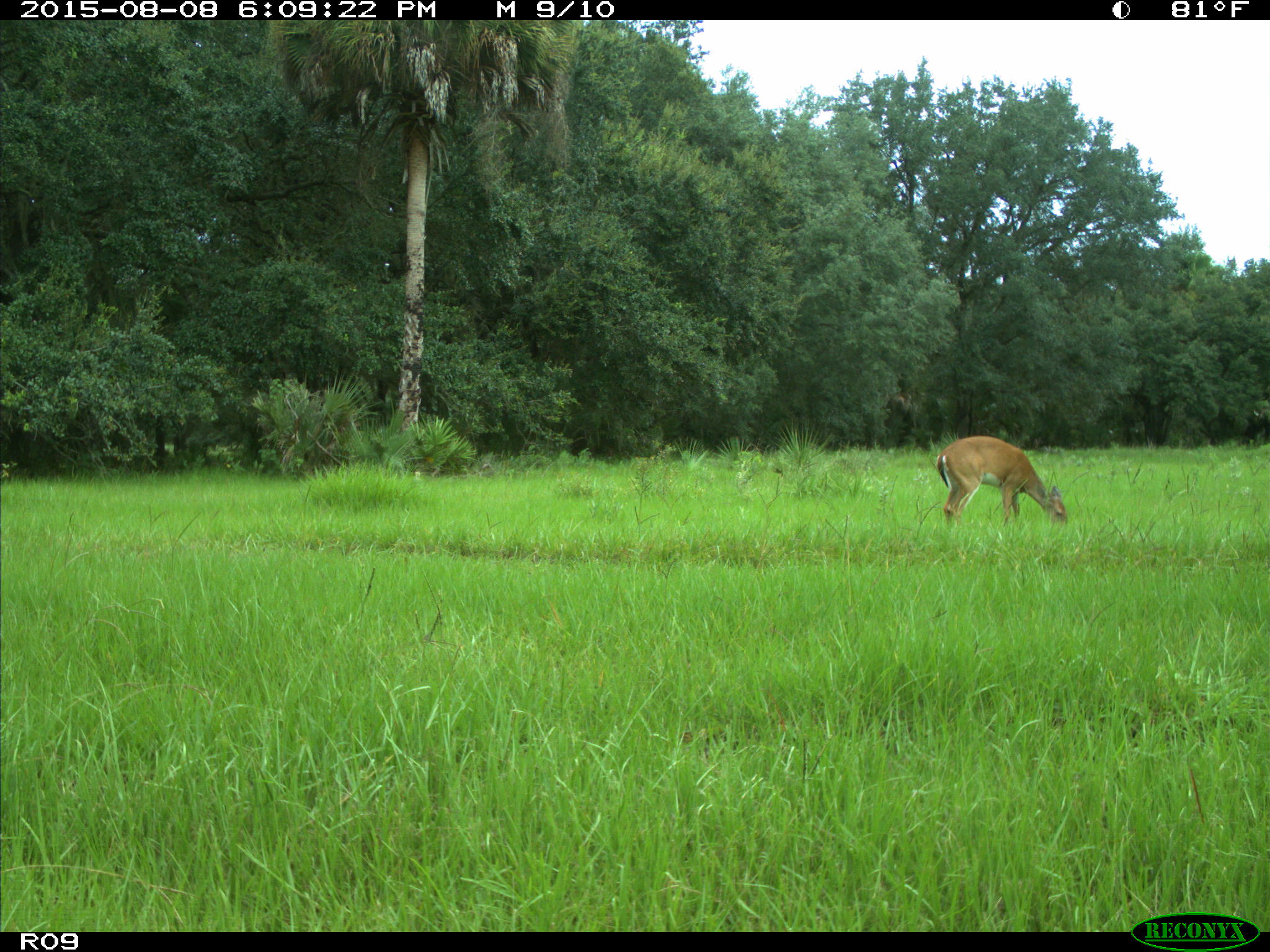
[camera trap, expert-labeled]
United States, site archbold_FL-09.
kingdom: Animalia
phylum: Chordata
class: Mammalia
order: Artiodactyla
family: Cervidae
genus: Odocoileus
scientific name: Odocoileus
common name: deer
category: unidentified deer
Unidentified deer (deer) (Odocoileus).